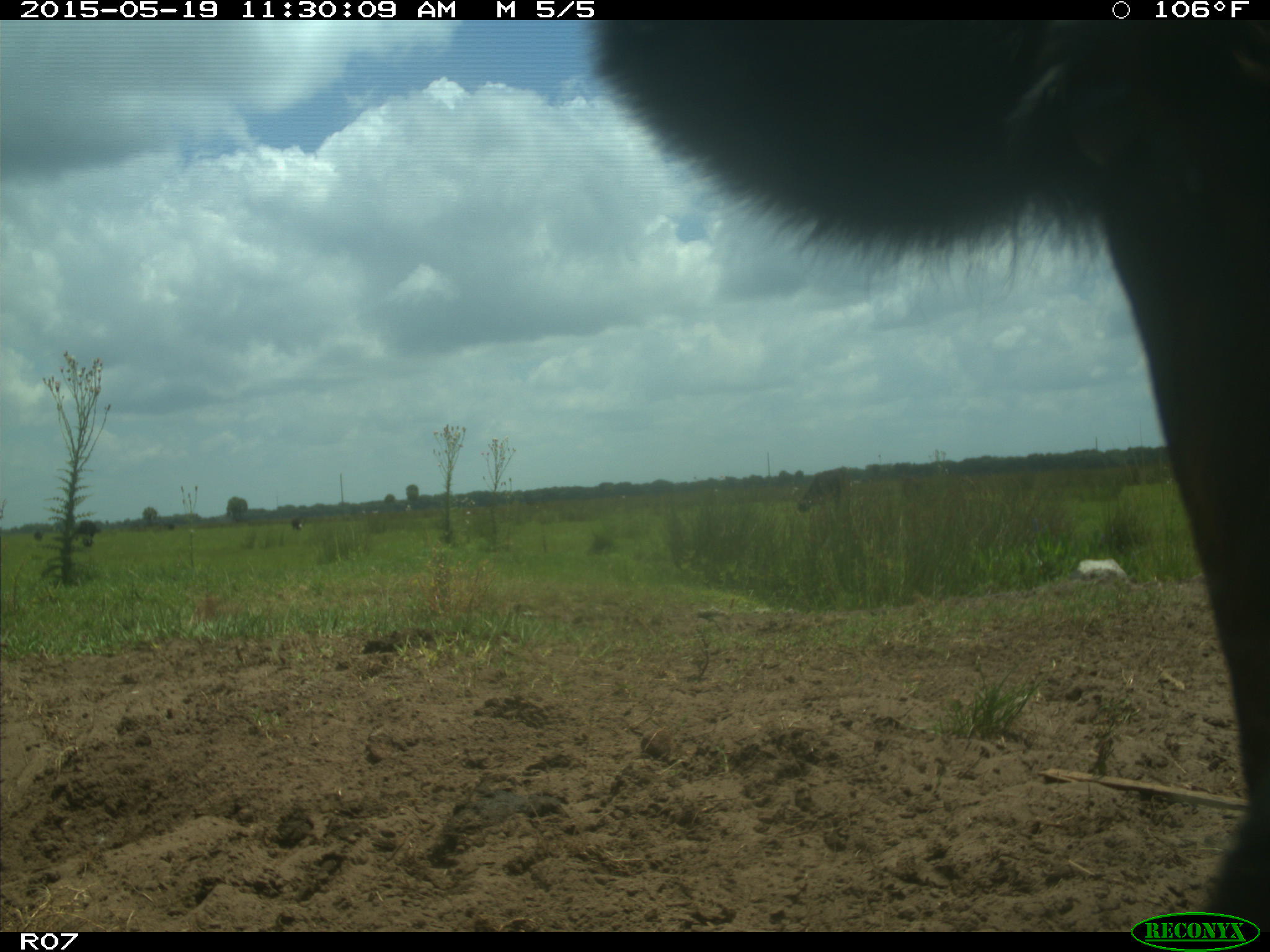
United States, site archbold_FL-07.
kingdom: Animalia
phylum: Chordata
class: Mammalia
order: Artiodactyla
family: Bovidae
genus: Bos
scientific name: Bos taurus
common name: domestic cow